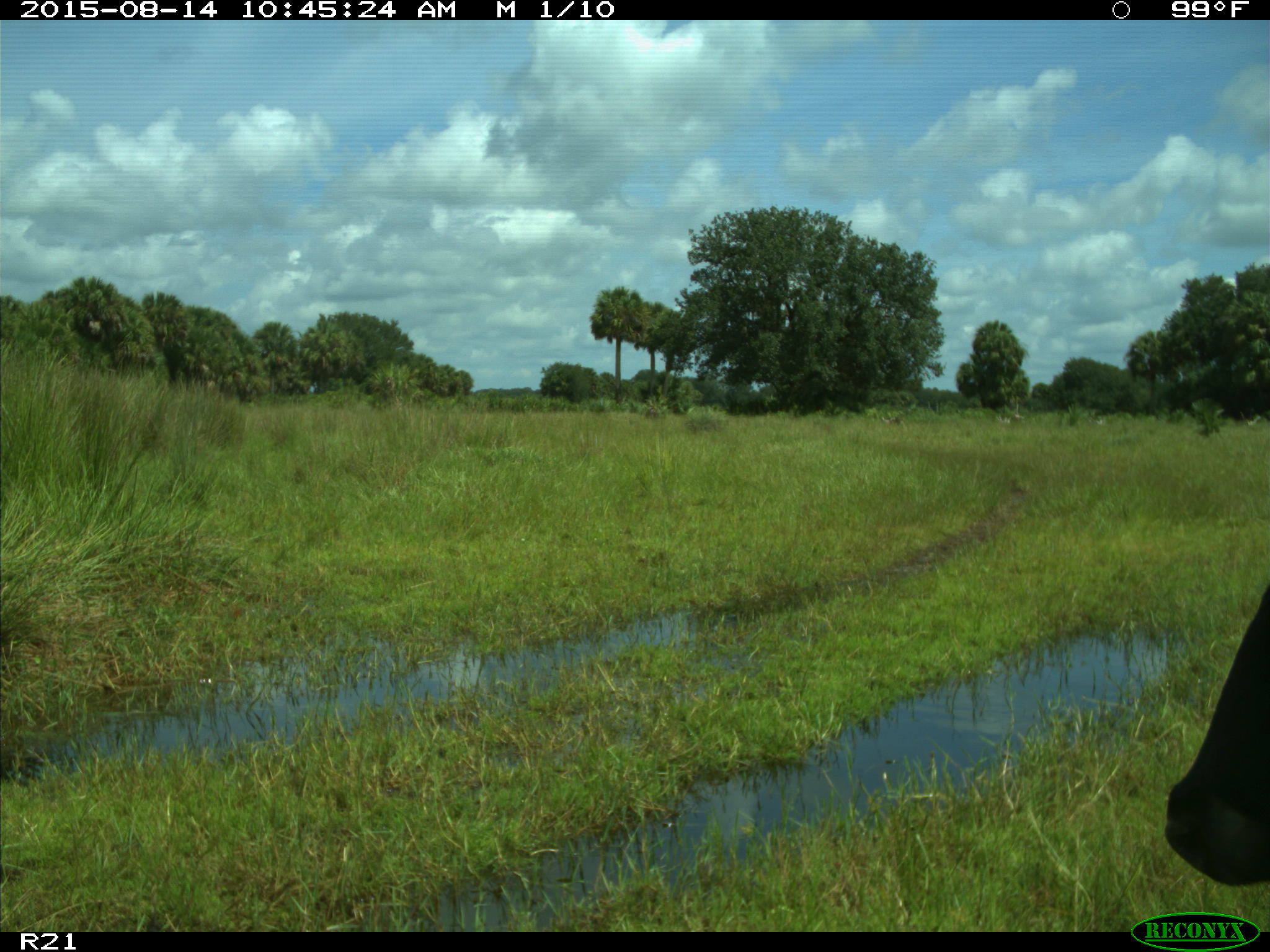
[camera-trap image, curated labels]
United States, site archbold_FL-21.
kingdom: Animalia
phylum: Chordata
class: Mammalia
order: Artiodactyla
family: Bovidae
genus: Bos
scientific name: Bos taurus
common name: domestic cow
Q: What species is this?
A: Bos taurus (domestic cow).